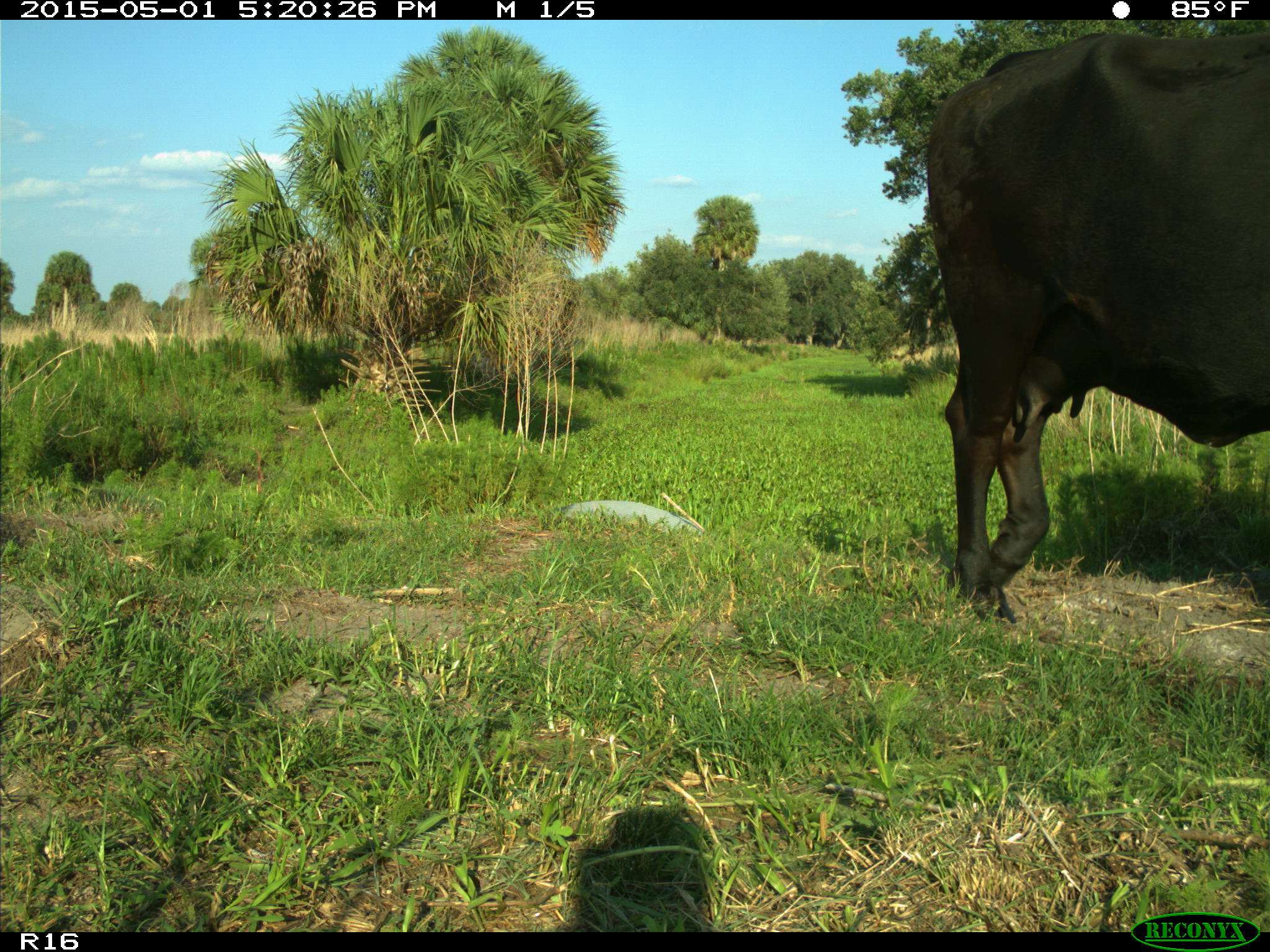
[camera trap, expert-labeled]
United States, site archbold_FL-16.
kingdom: Animalia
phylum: Chordata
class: Mammalia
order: Artiodactyla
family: Bovidae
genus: Bos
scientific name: Bos taurus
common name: domestic cow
Bos taurus (domestic cow).